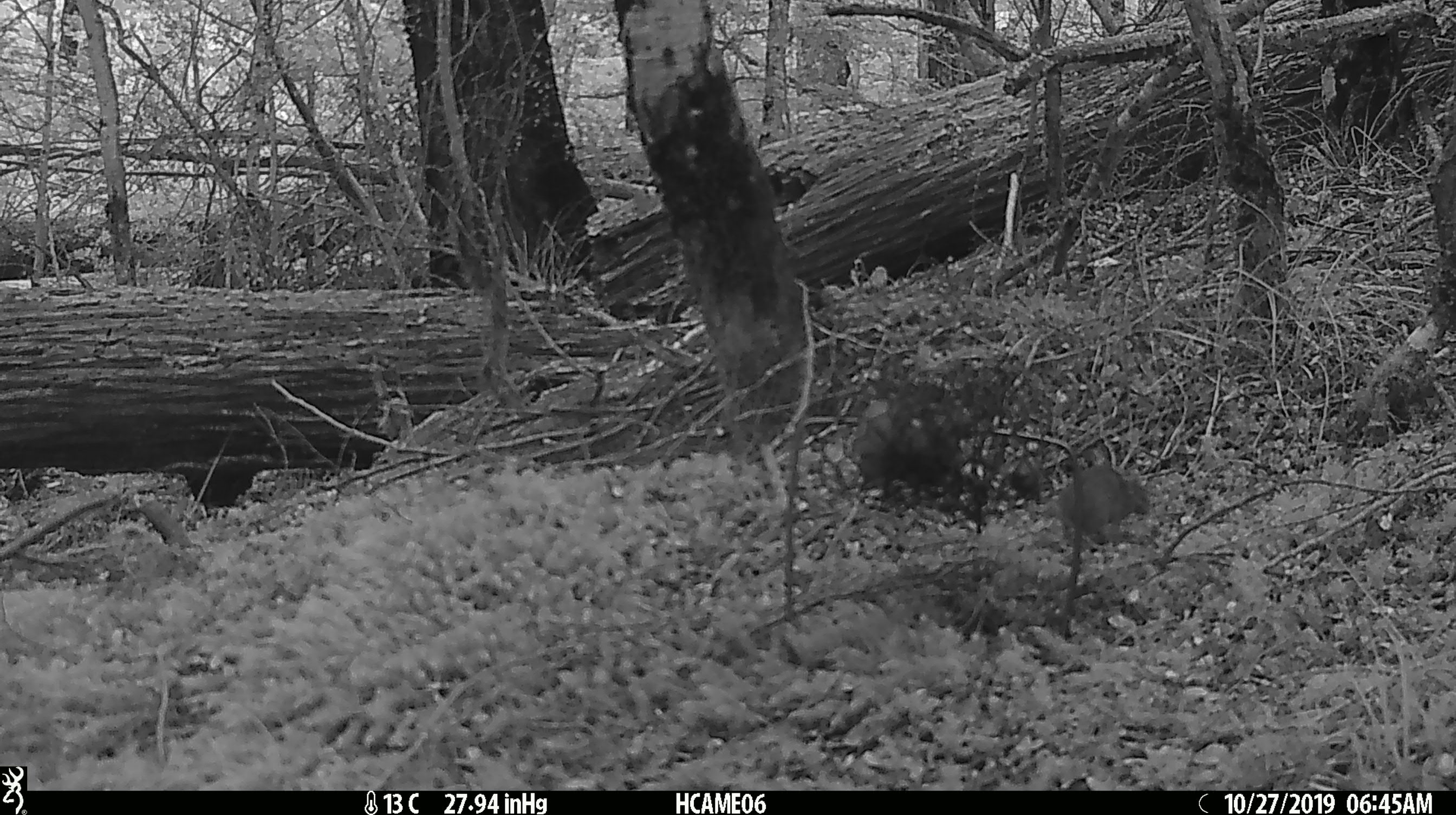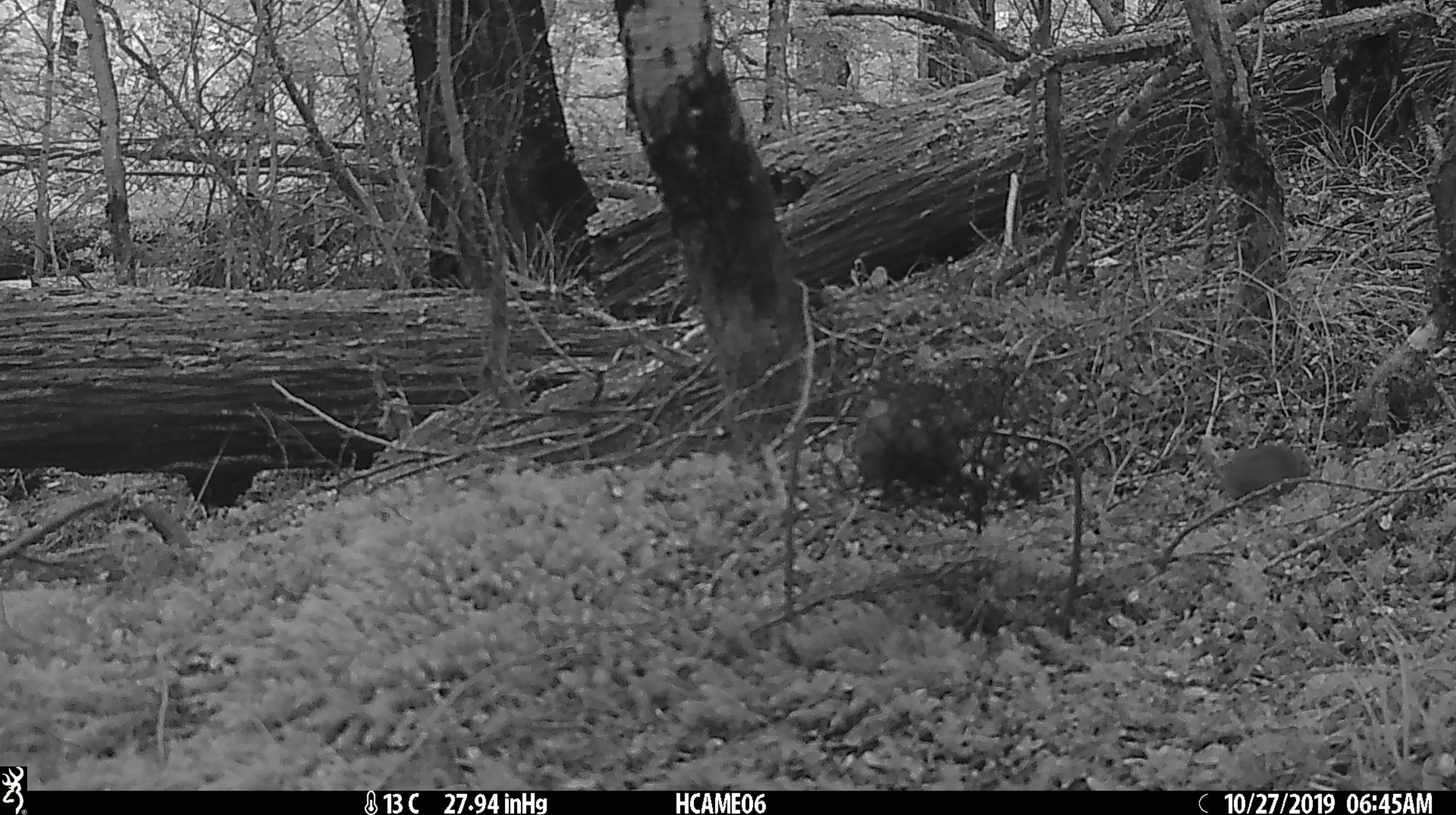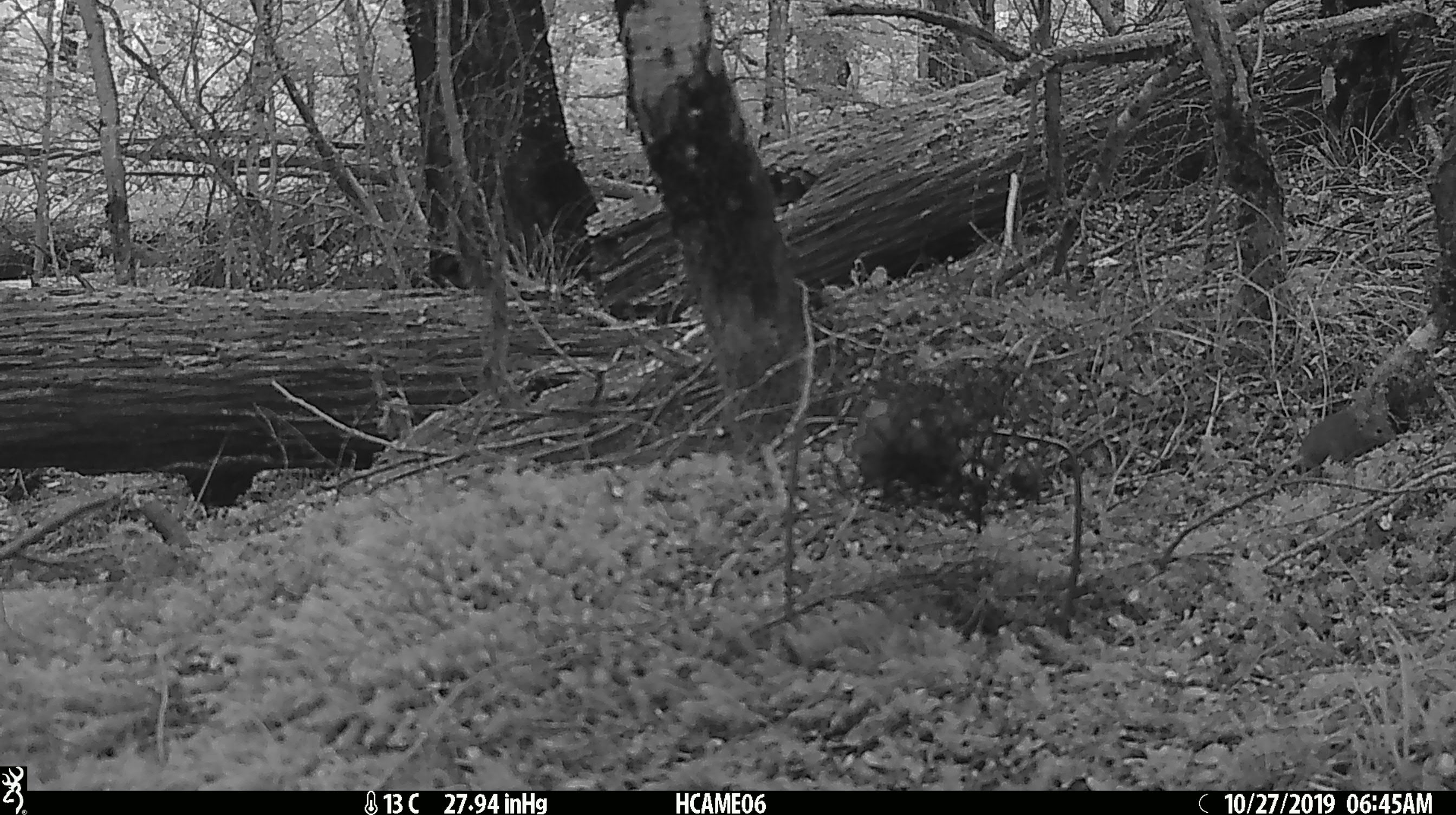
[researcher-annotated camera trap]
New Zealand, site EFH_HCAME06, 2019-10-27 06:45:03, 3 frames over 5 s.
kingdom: Animalia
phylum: Chordata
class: Mammalia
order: Rodentia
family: Muridae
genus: Mus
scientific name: Mus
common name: mouse